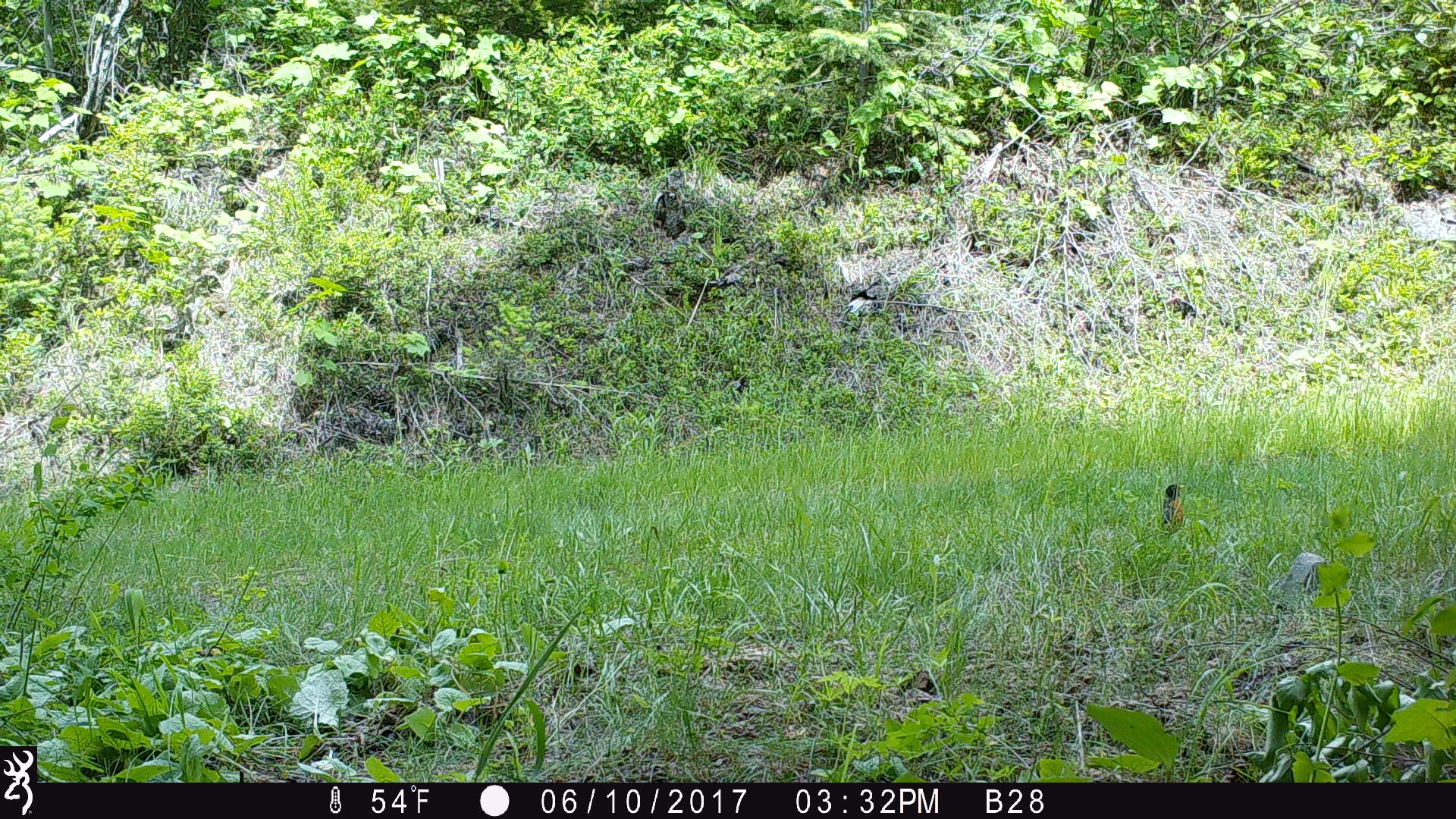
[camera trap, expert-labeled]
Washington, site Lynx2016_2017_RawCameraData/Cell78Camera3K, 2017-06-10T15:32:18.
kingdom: Animalia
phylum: Chordata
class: Aves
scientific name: Aves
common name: birds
Aves (birds). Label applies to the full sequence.